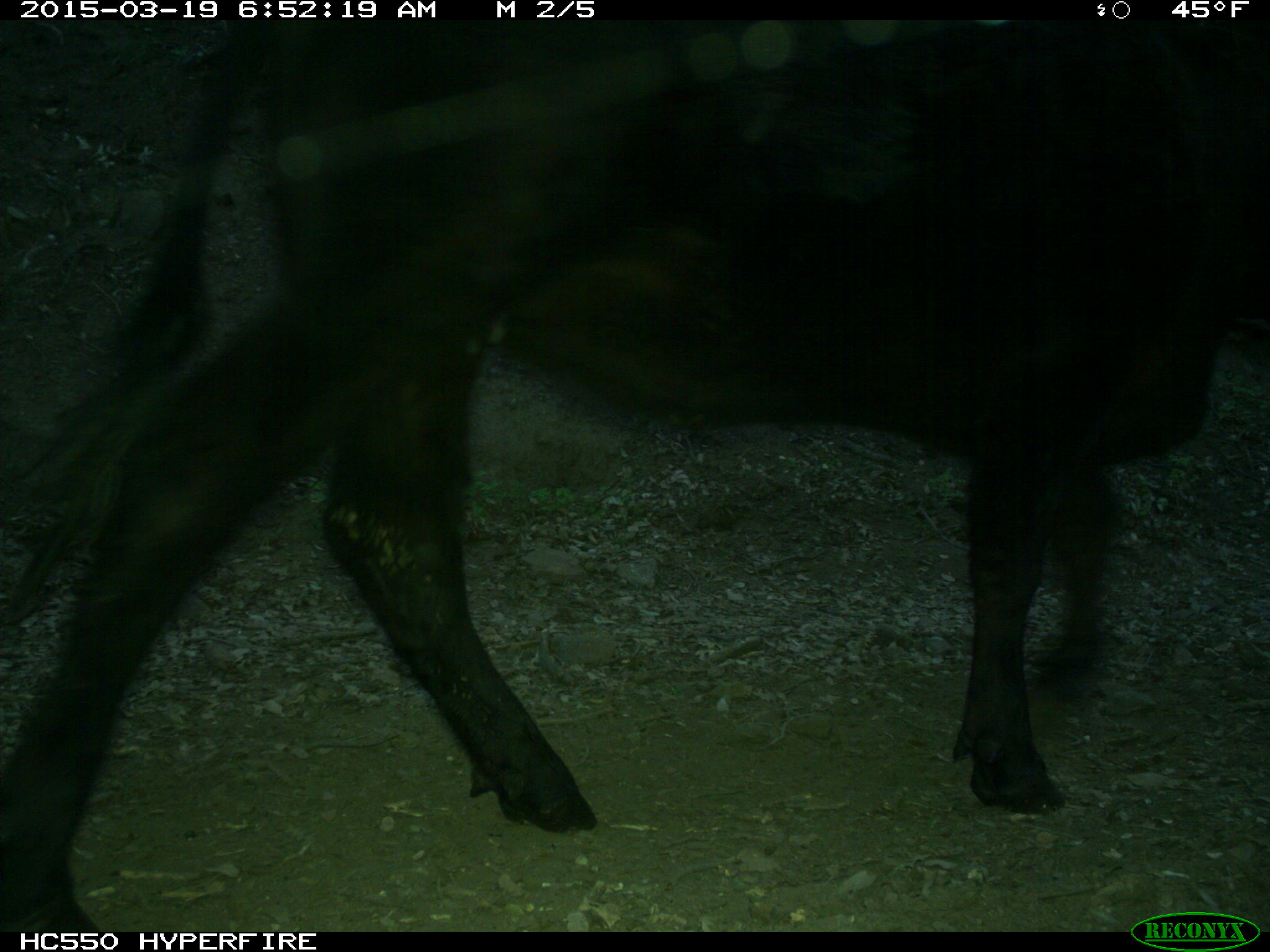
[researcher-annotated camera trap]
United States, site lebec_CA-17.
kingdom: Animalia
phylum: Chordata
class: Mammalia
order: Artiodactyla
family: Bovidae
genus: Bos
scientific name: Bos taurus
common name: domestic cow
Bos taurus (domestic cow).